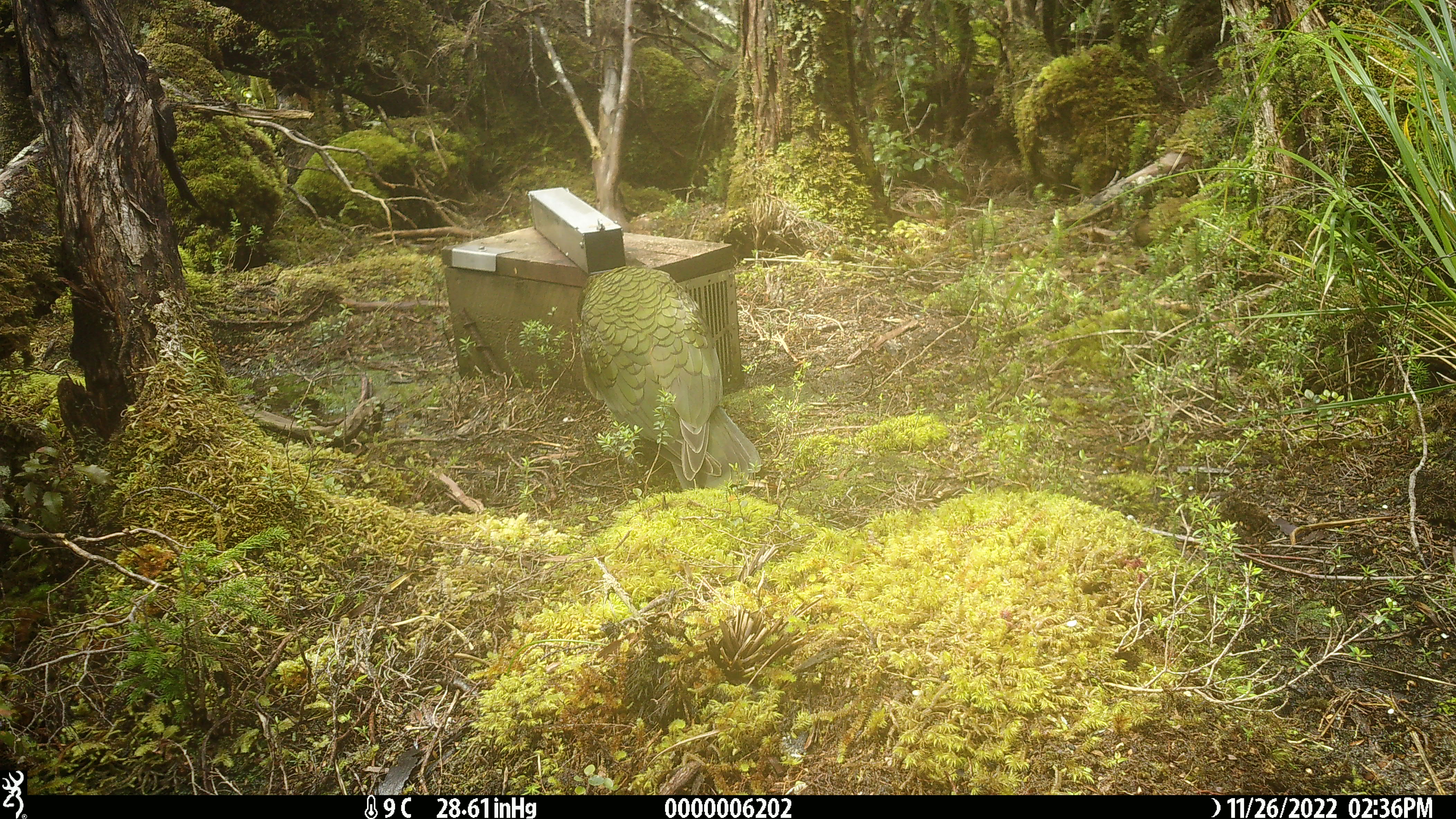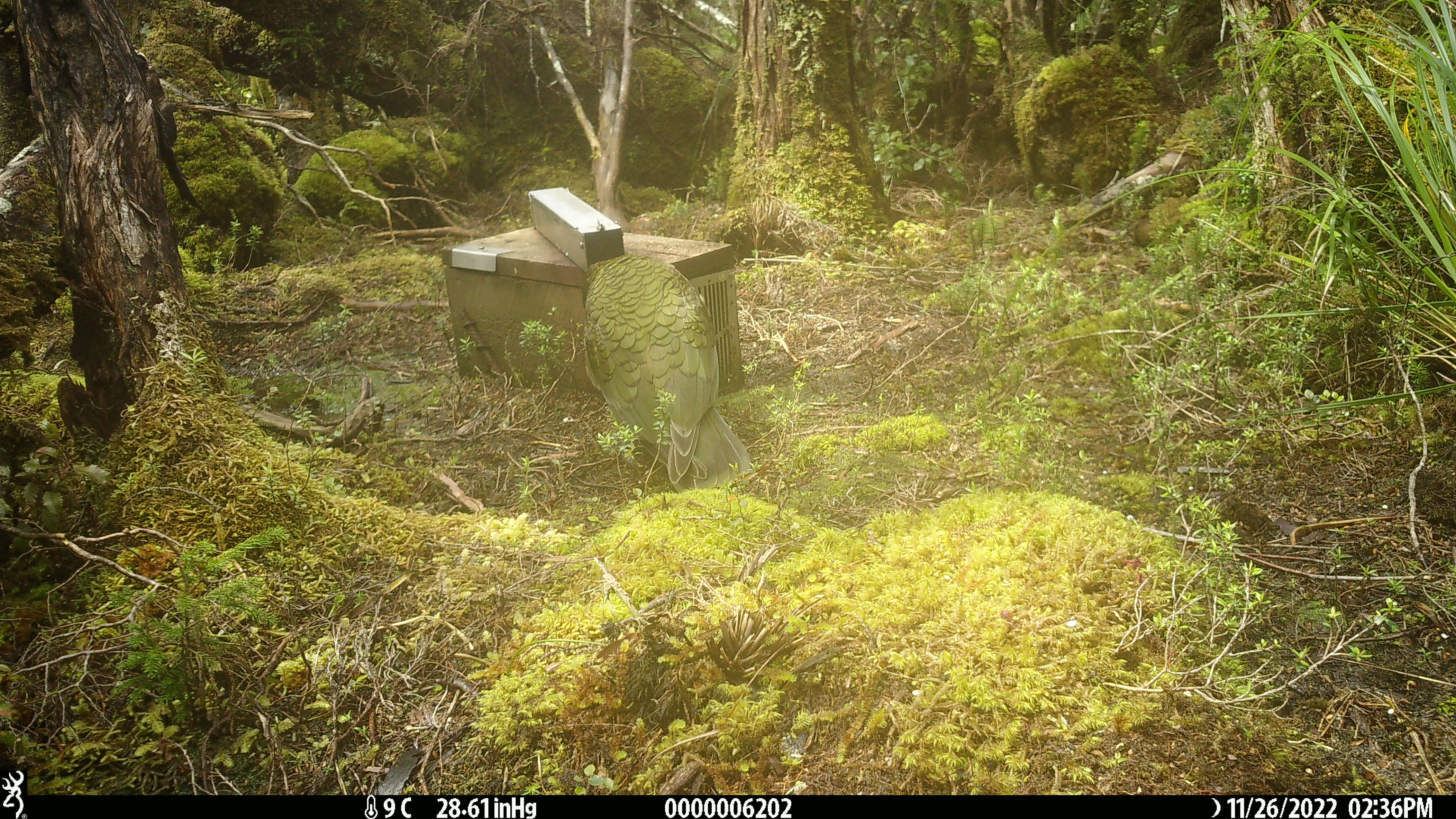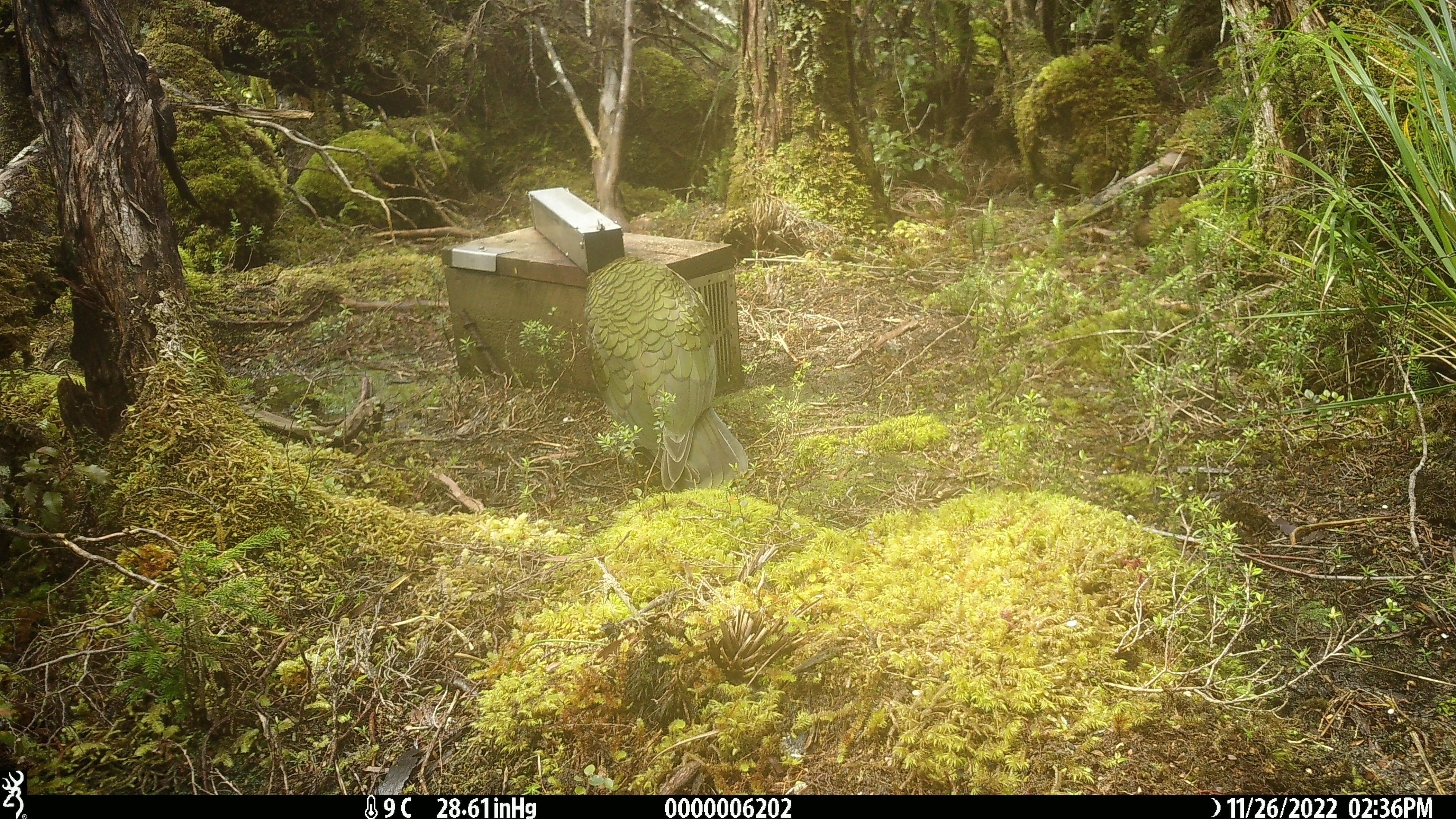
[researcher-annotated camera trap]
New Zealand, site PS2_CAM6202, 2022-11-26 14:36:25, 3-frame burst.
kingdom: Animalia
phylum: Chordata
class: Aves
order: Psittaciformes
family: Strigopidae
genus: Nestor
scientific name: Nestor notabilis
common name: kea